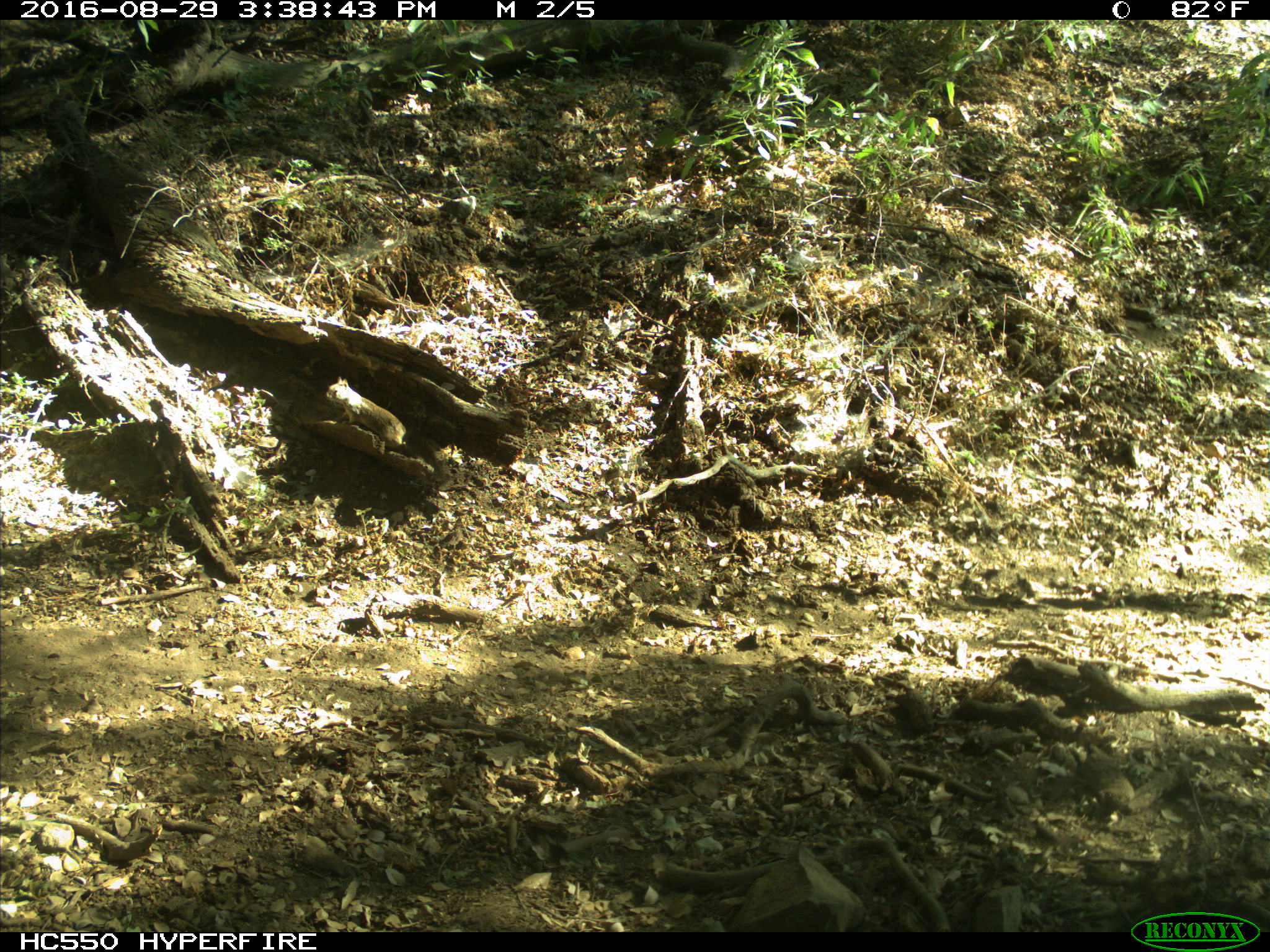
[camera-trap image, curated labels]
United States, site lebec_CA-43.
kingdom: Animalia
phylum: Chordata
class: Mammalia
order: Rodentia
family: Sciuridae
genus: Otospermophilus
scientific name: Otospermophilus beecheyi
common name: california ground squirrel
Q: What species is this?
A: Otospermophilus beecheyi (california ground squirrel).